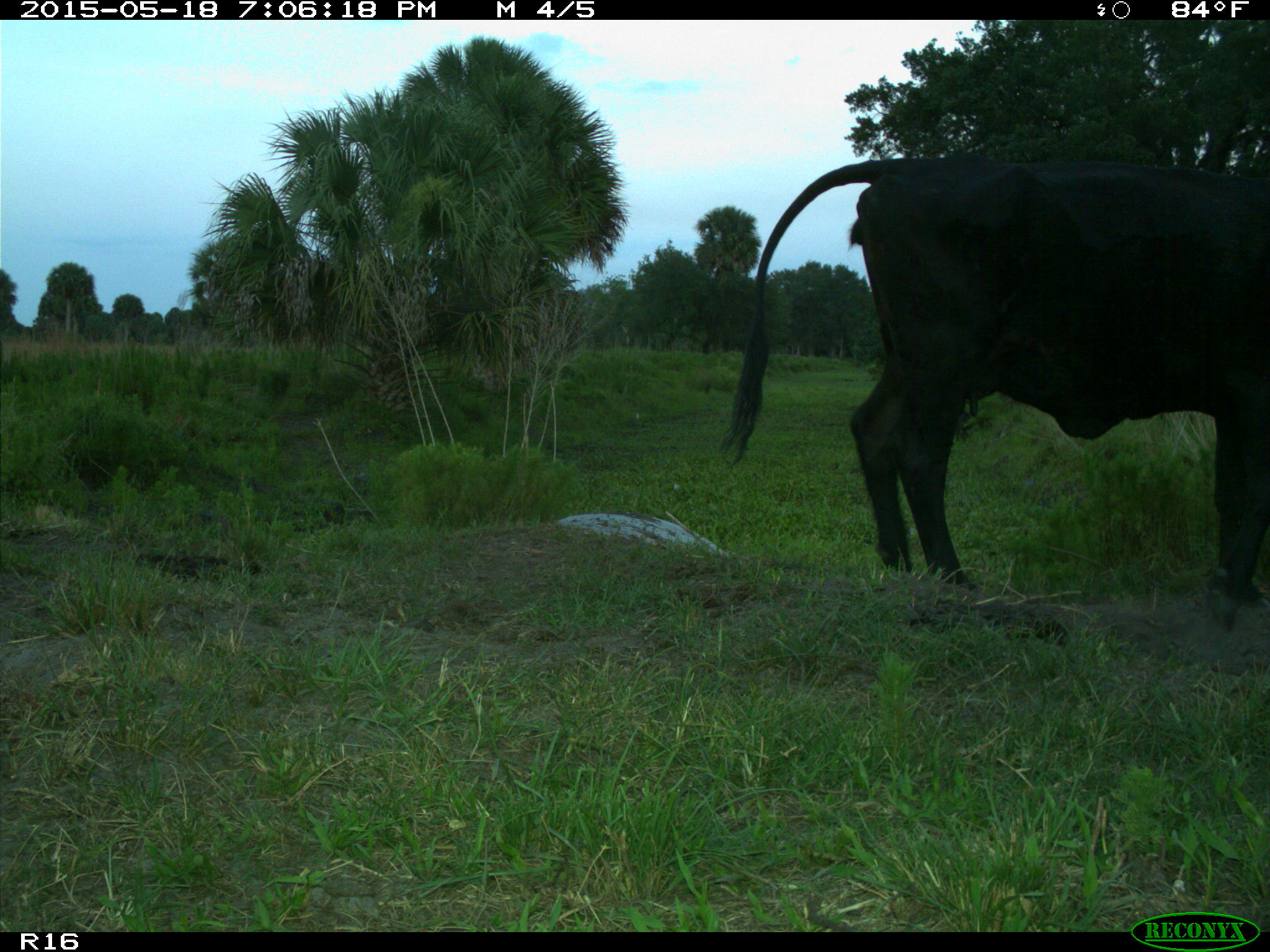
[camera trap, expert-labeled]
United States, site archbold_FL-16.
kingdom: Animalia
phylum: Chordata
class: Mammalia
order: Artiodactyla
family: Suidae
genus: Sus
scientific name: Sus scrofa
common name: wild boar